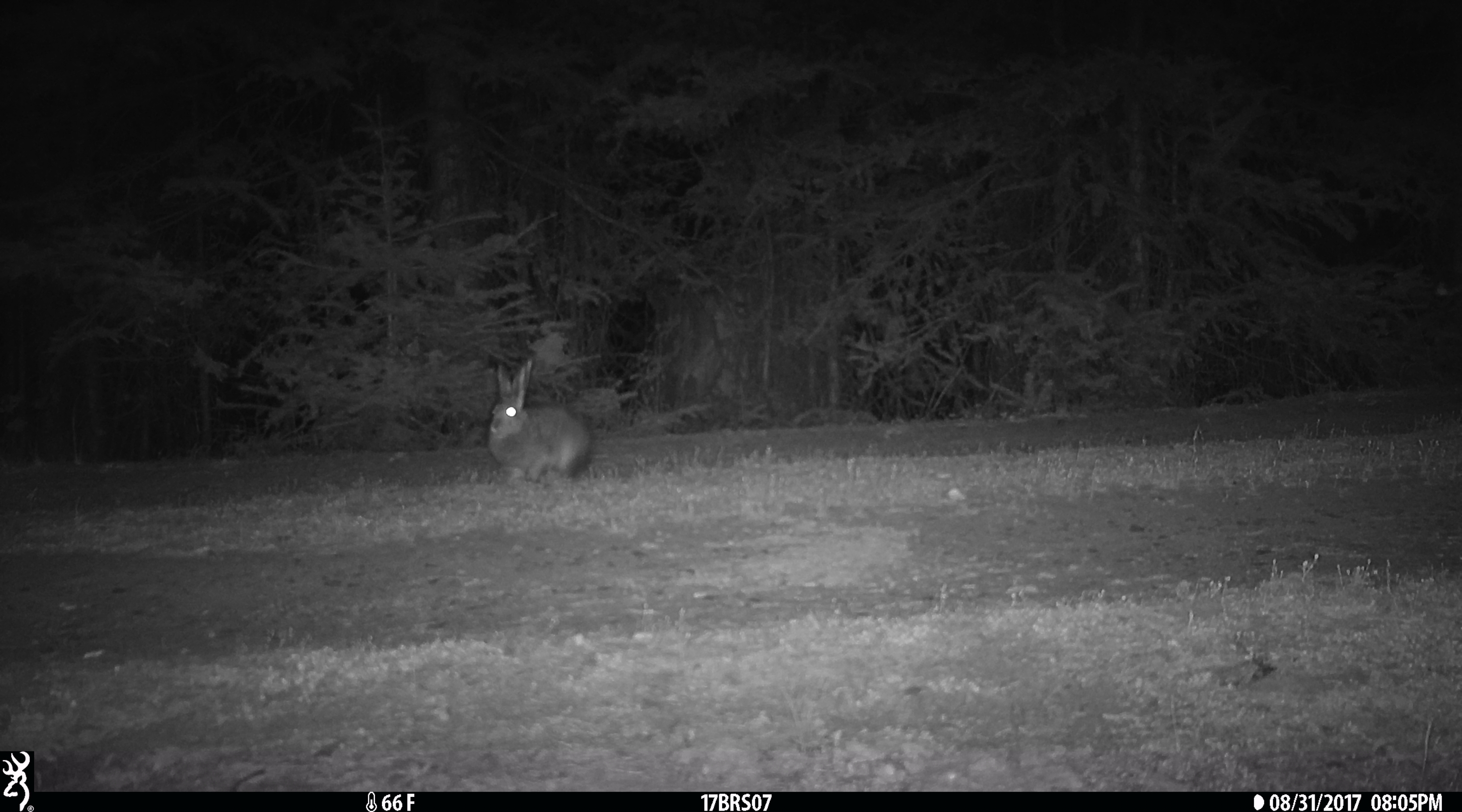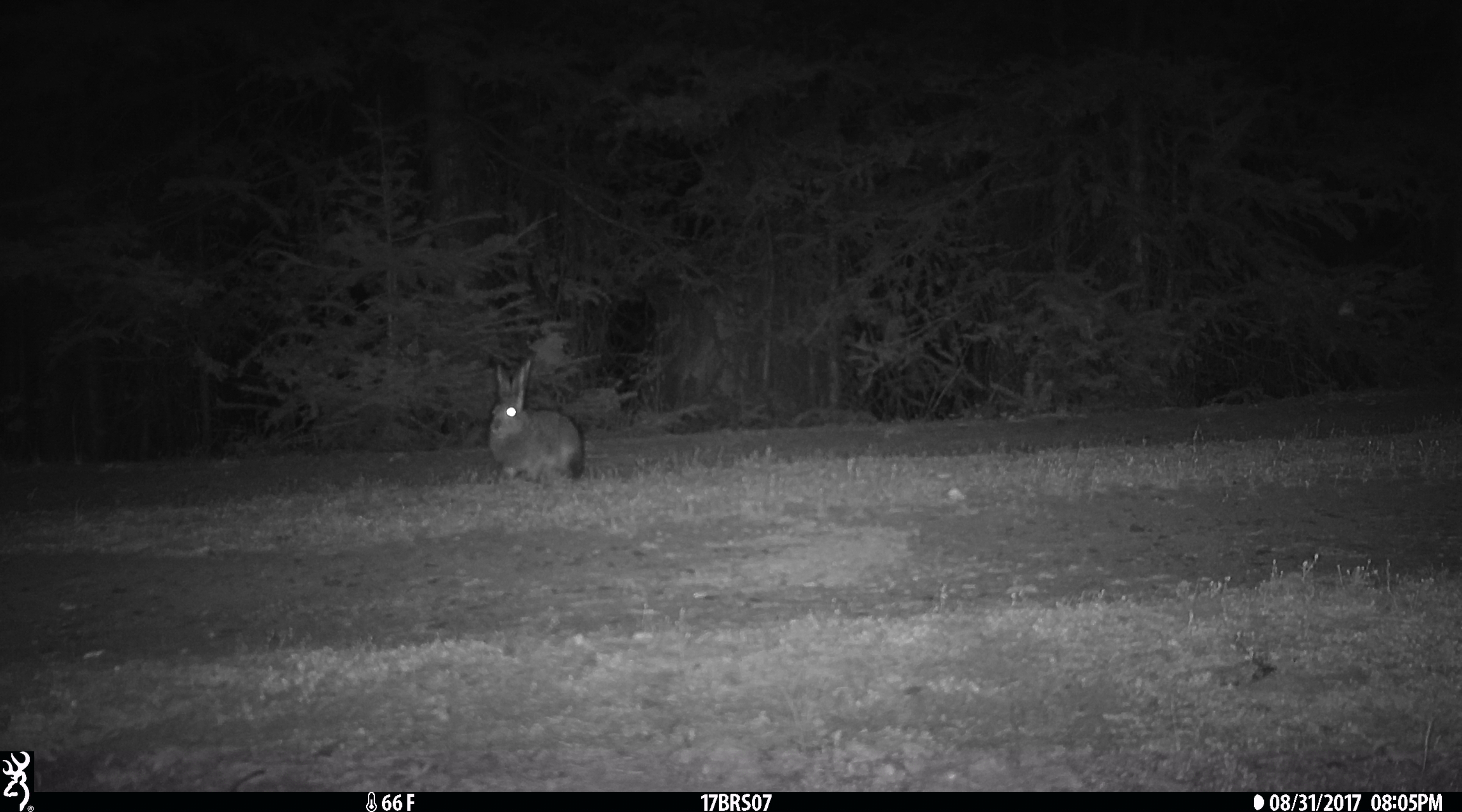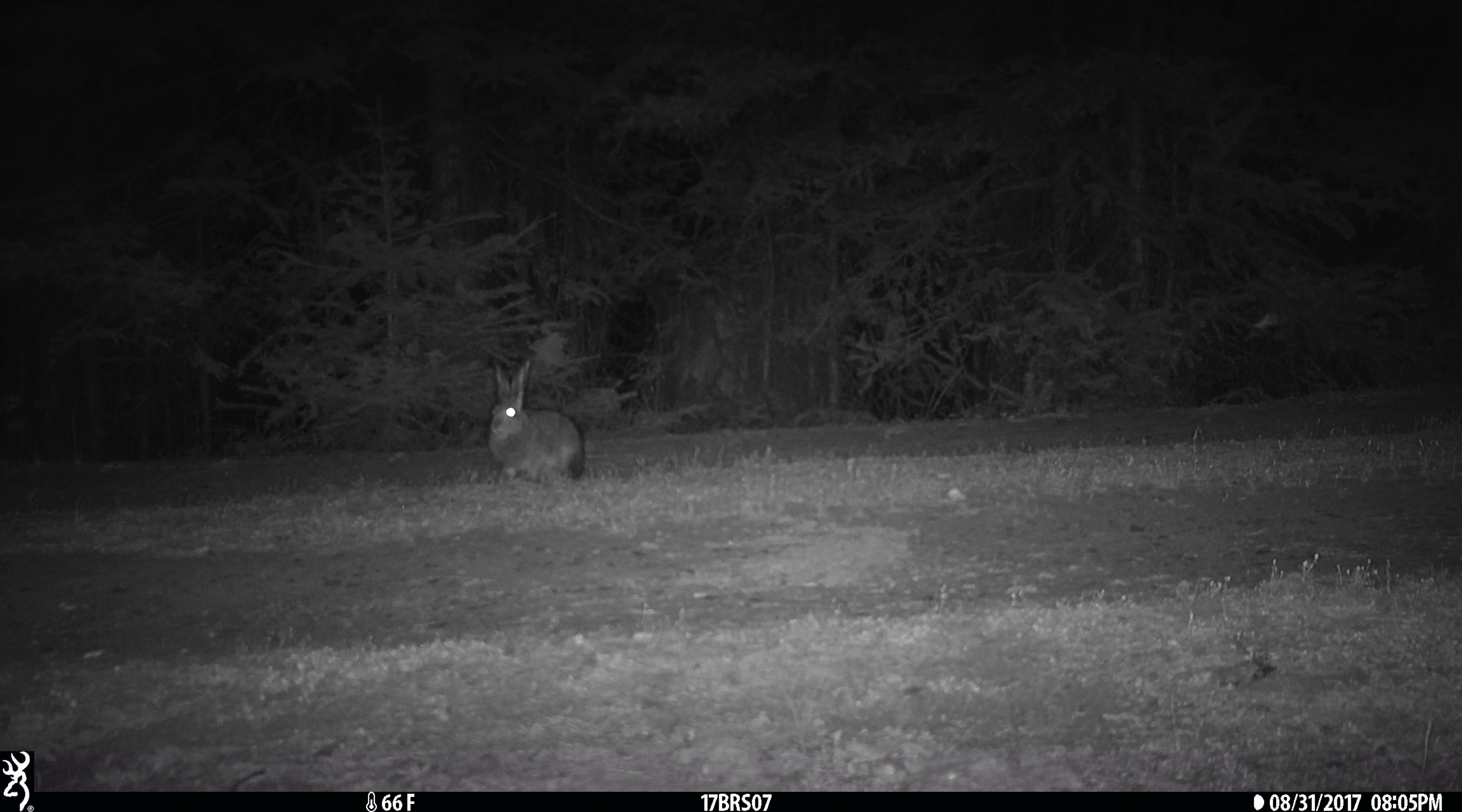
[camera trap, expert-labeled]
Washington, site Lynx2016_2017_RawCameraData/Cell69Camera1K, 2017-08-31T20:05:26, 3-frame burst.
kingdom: Animalia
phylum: Chordata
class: Mammalia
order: Lagomorpha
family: Leporidae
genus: Lepus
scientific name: Lepus americanus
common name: snowshoe hare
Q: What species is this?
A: Lepus americanus (snowshoe hare).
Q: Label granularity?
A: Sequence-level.